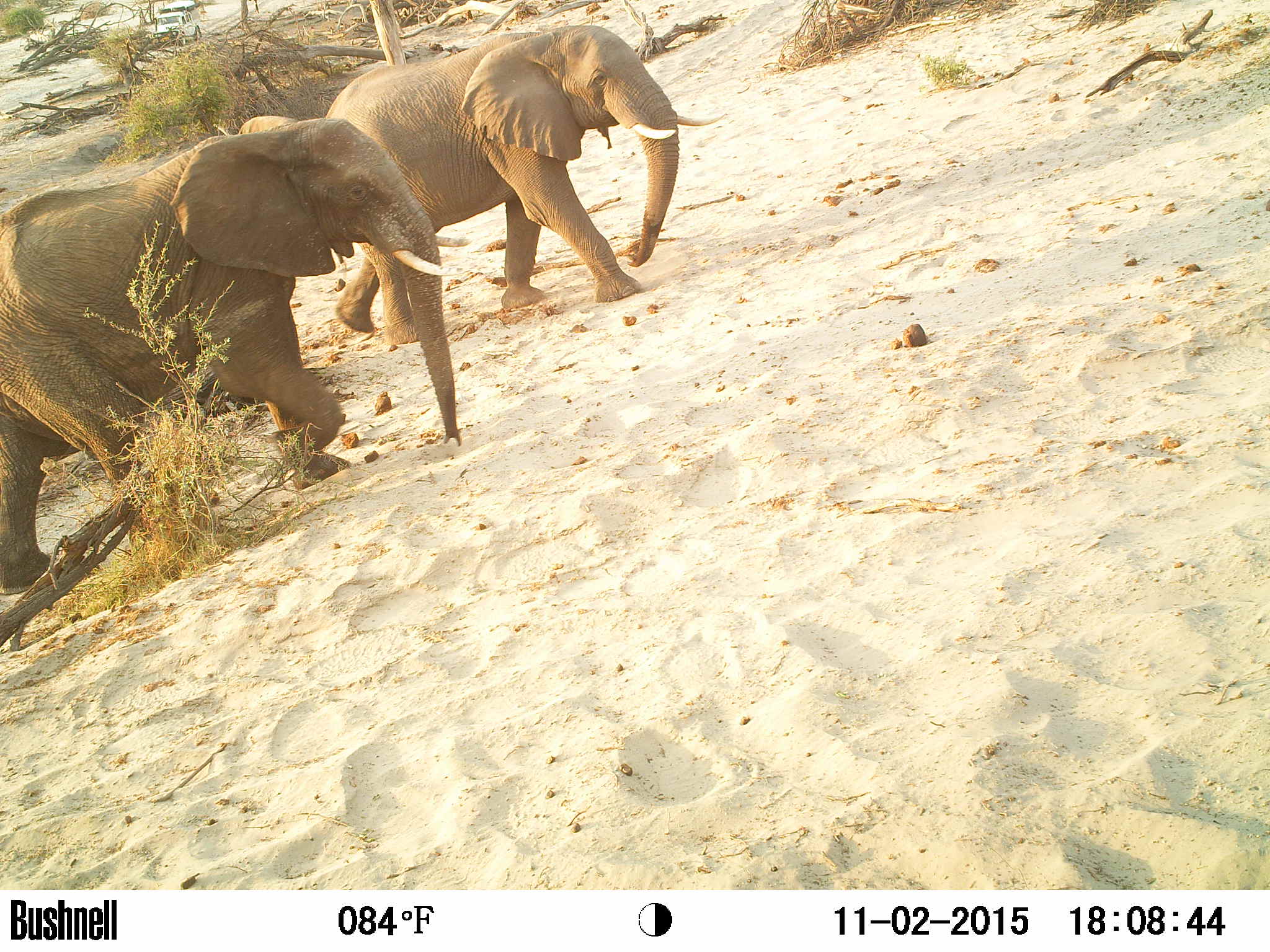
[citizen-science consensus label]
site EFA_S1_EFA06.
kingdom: Animalia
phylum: Chordata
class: Mammalia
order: Proboscidea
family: Elephantidae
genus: Loxodonta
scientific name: Loxodonta africana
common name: african bush elephant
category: elephant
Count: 2.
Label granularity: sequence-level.